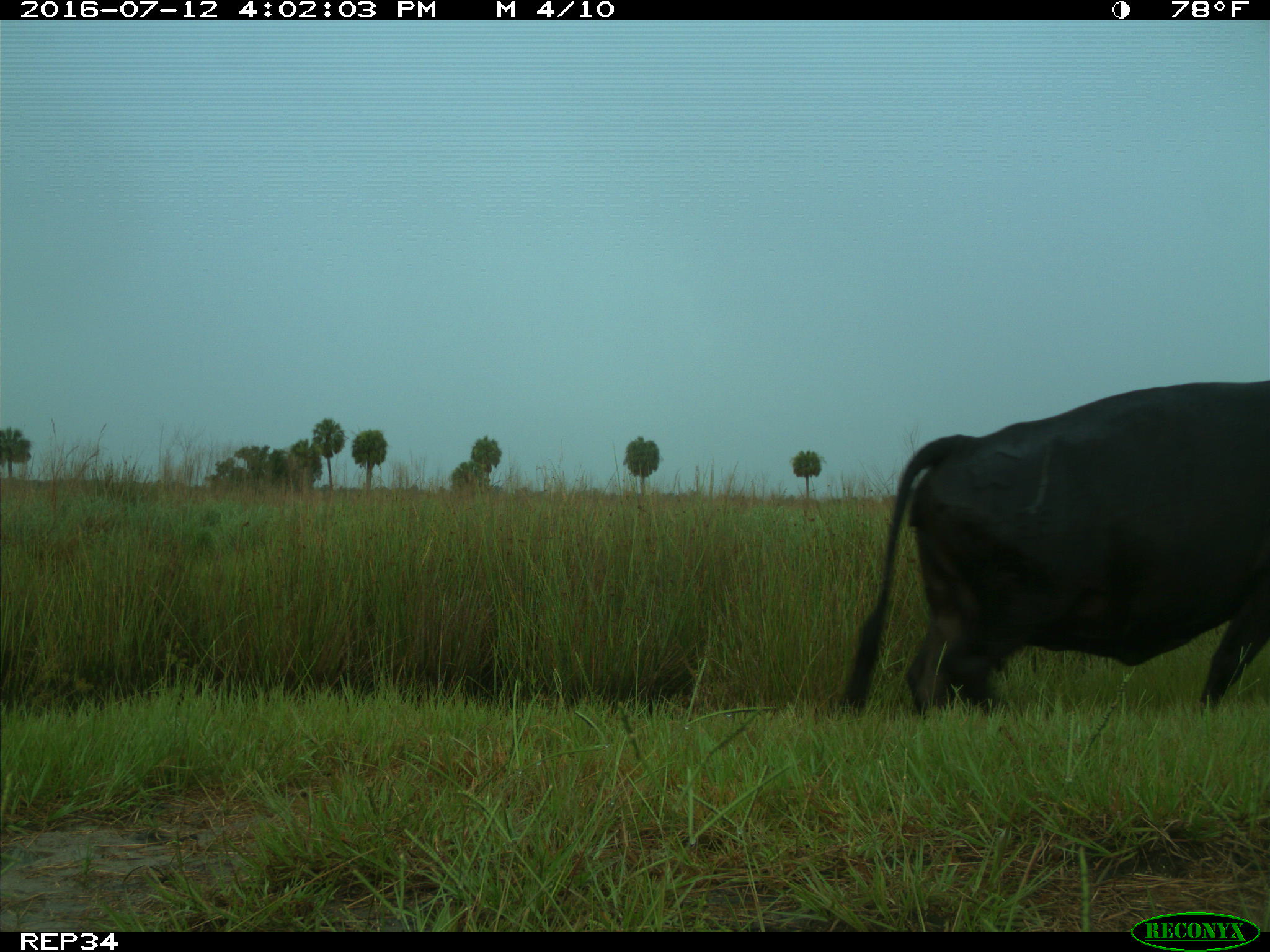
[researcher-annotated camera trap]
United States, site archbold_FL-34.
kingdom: Animalia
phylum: Chordata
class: Mammalia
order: Artiodactyla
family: Bovidae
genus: Bos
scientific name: Bos taurus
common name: domestic cow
Bos taurus (domestic cow).